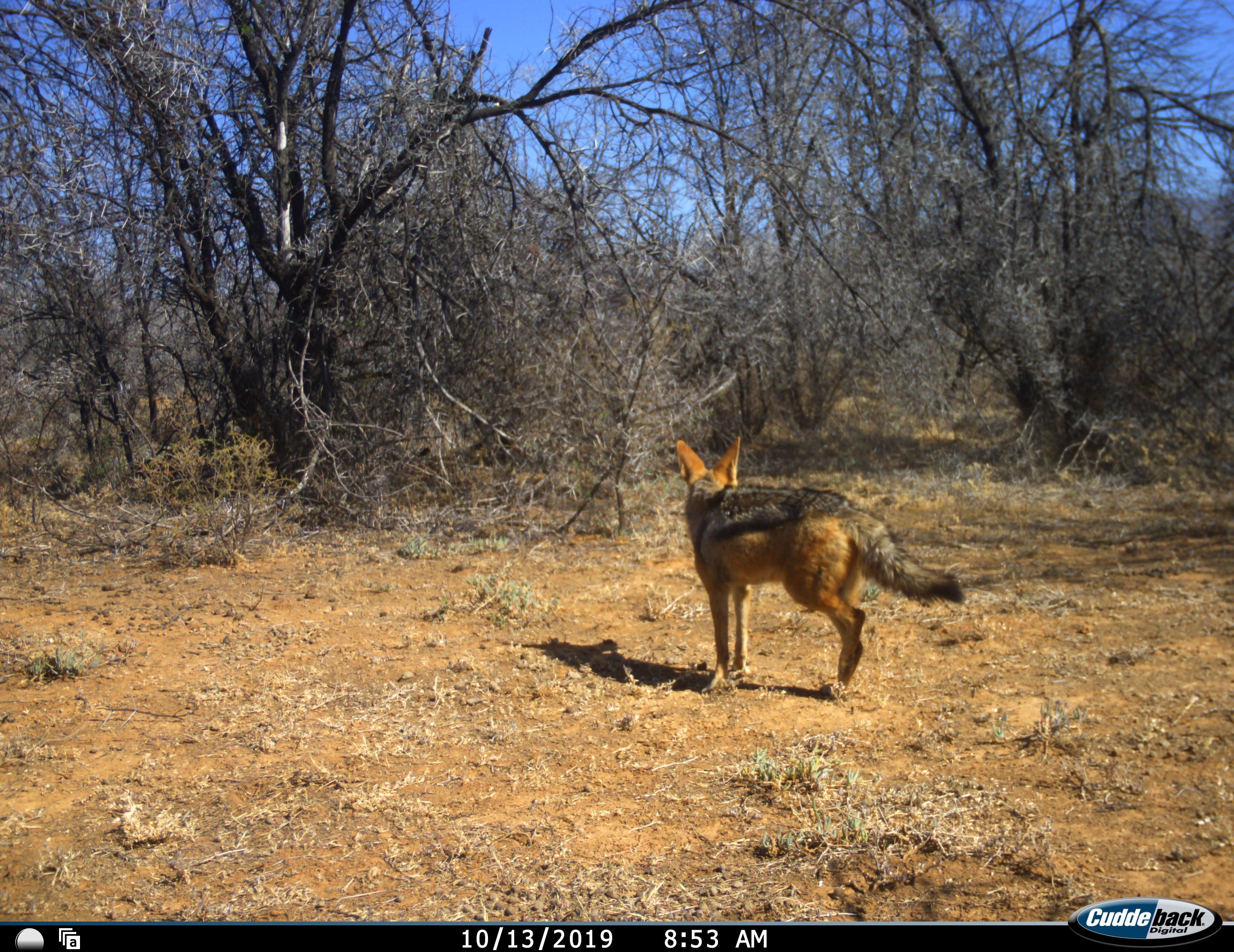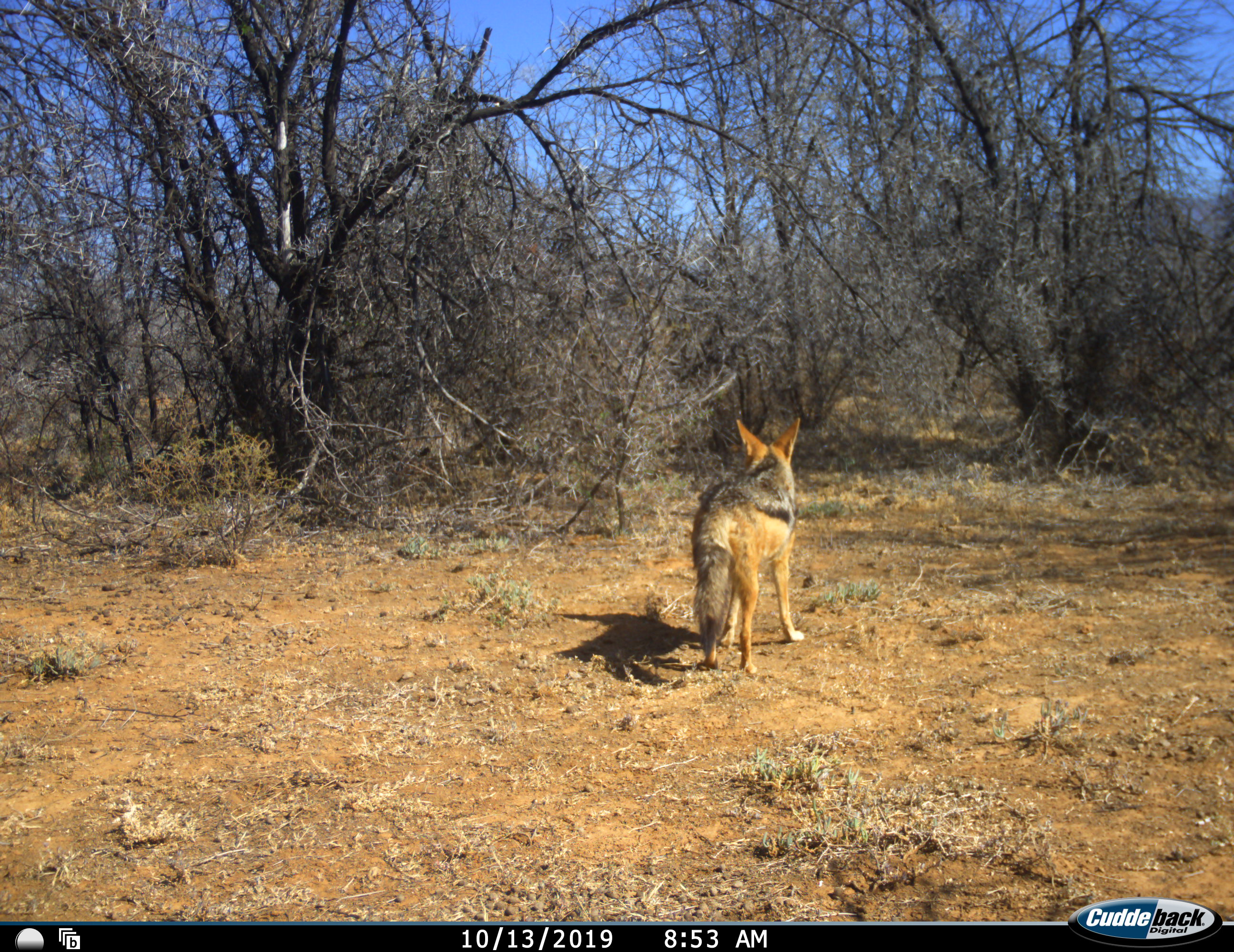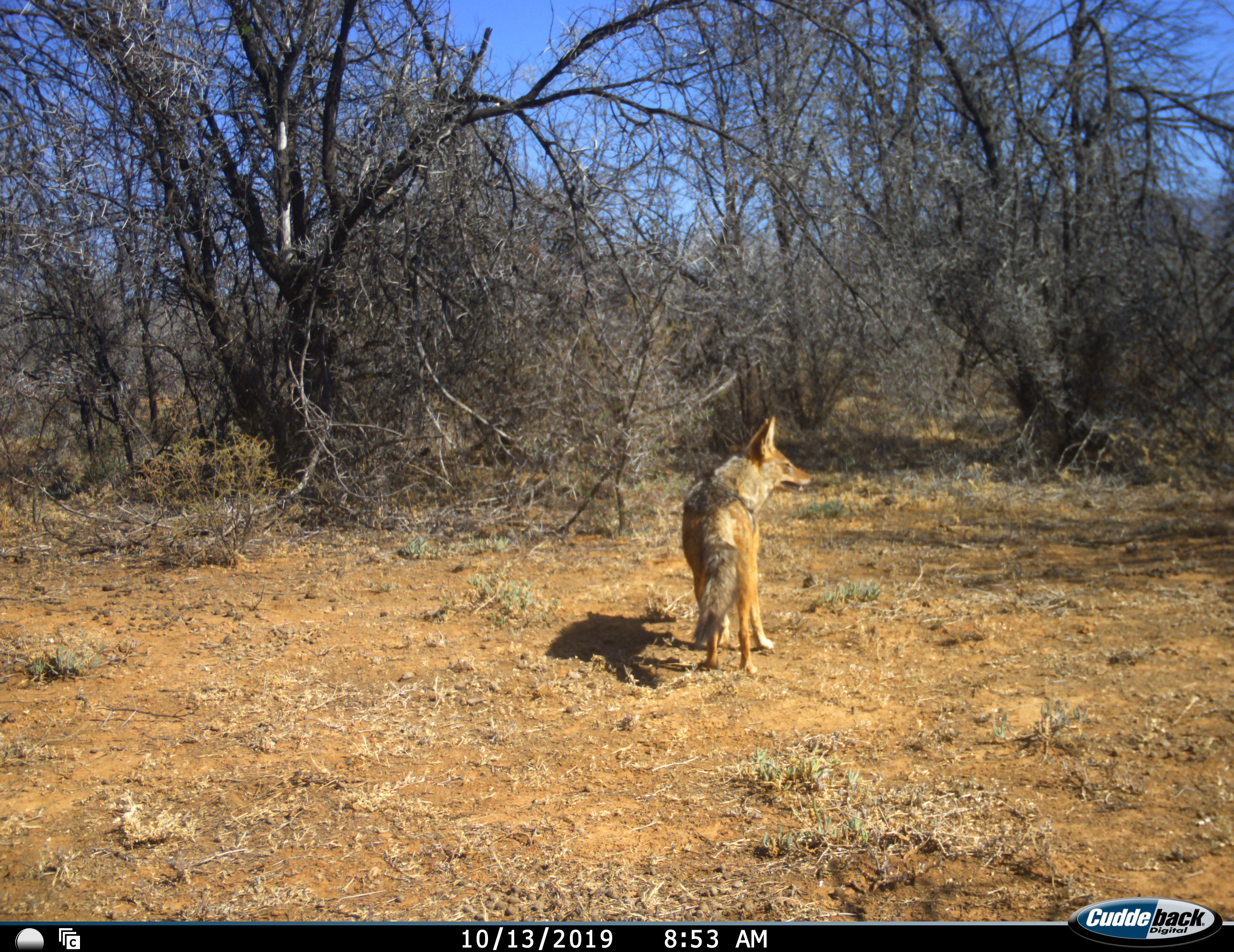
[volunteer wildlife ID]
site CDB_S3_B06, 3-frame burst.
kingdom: Animalia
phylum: Chordata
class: Mammalia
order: Carnivora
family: Canidae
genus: Lupulella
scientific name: Lupulella mesomelas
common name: black-backed jackal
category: jackalblackbacked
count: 1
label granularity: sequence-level